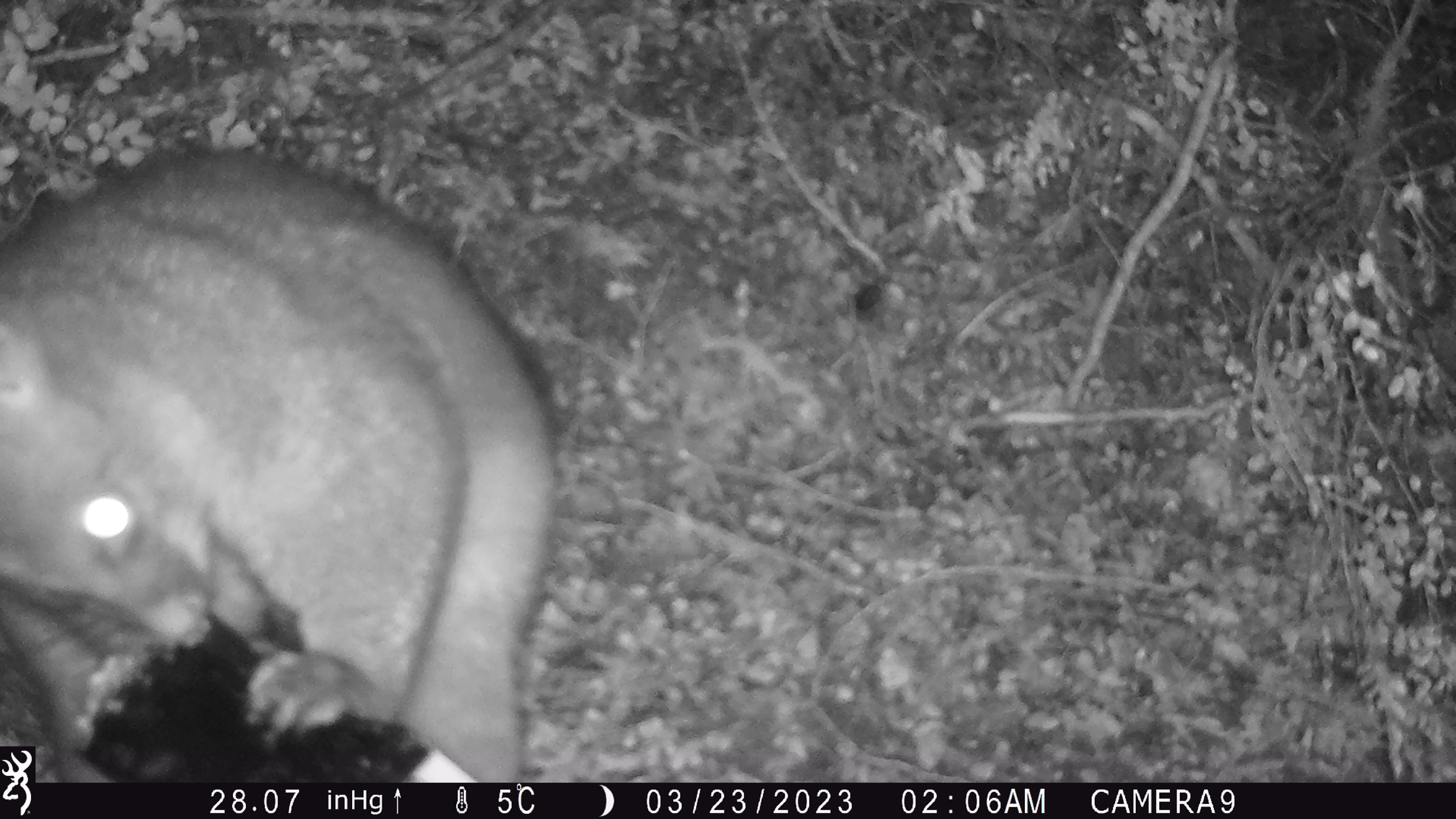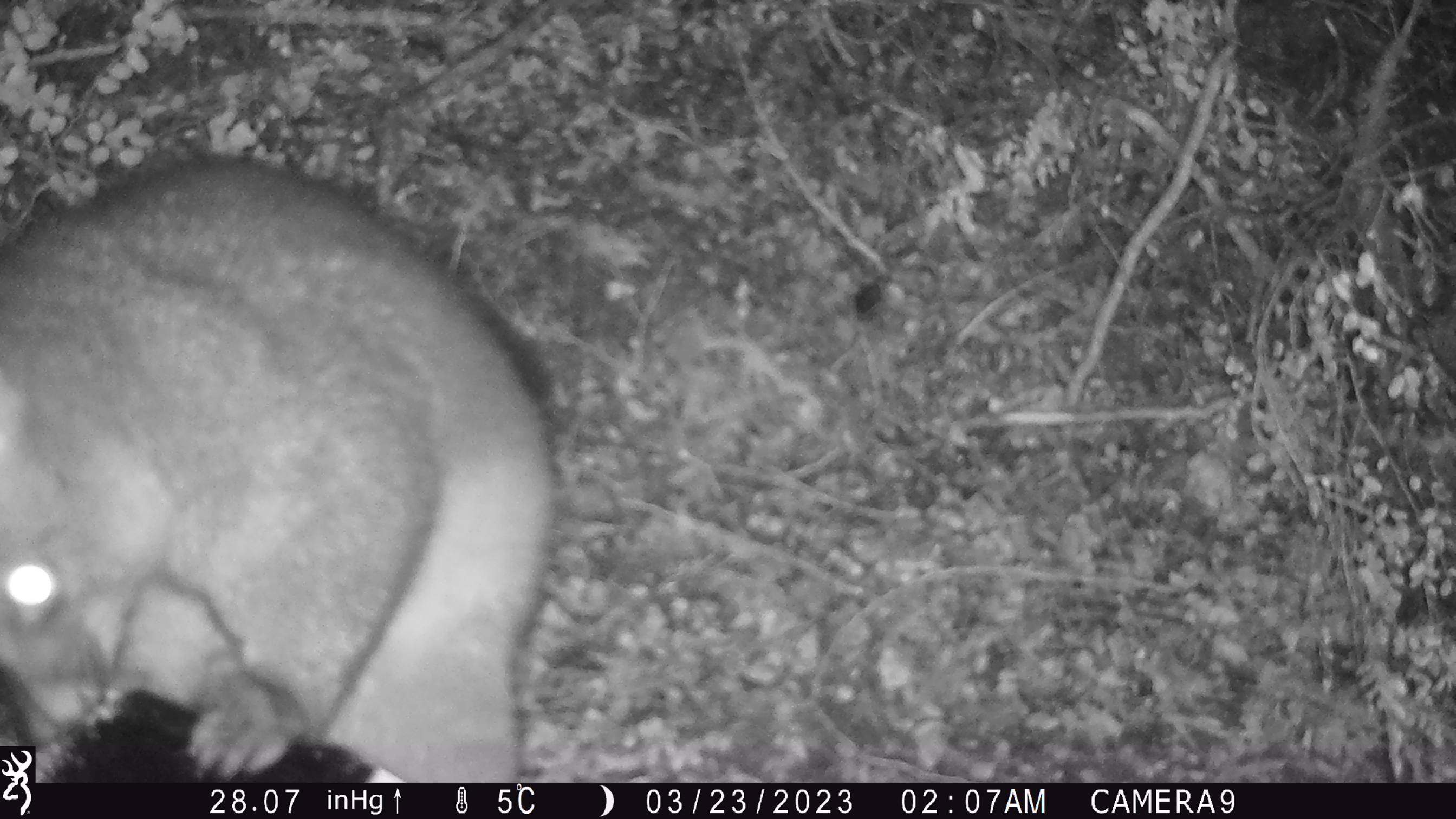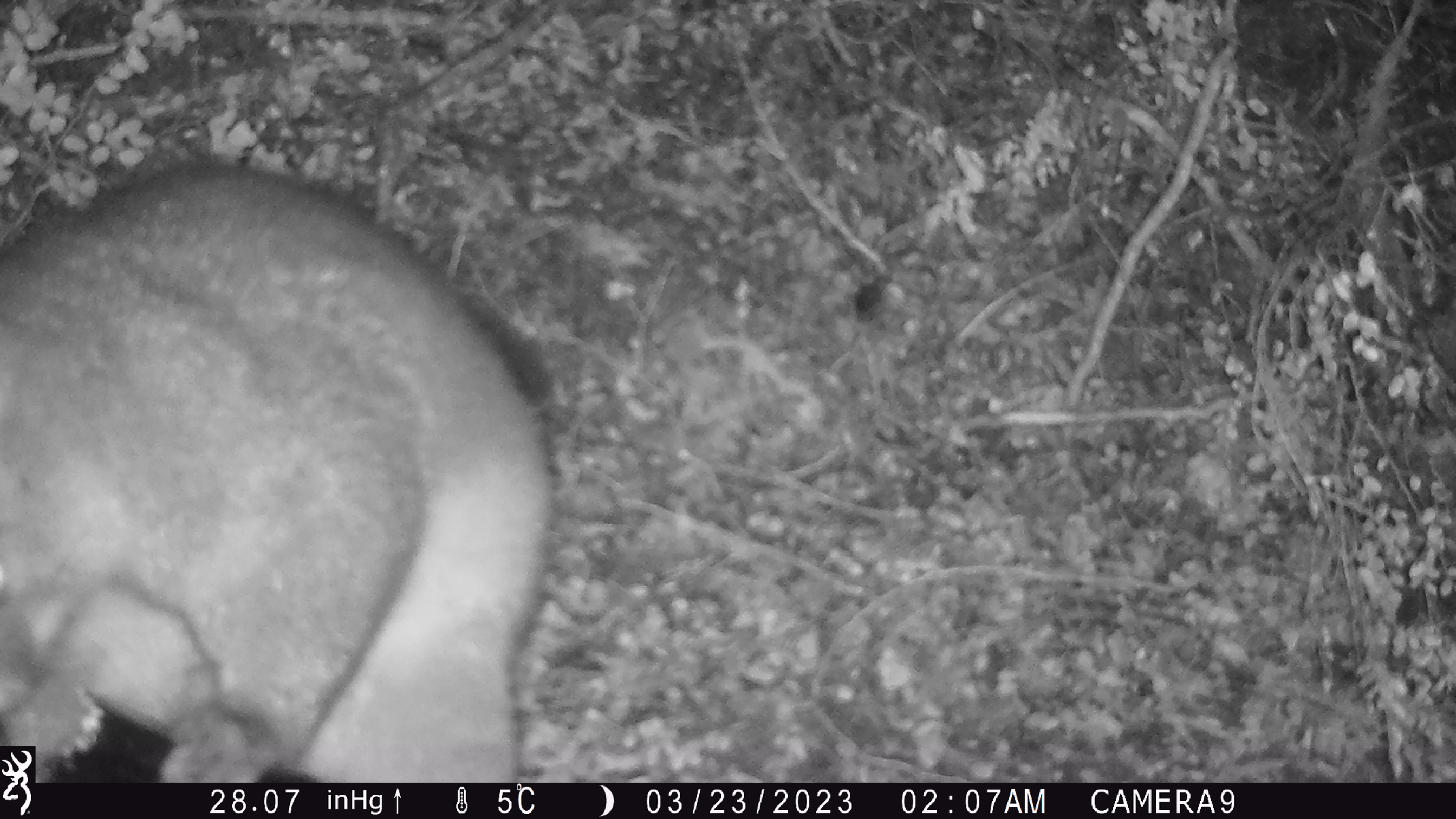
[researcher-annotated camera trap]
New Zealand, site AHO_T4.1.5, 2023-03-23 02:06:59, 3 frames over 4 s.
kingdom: Animalia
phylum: Chordata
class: Mammalia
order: Carnivora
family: Mustelidae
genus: Mustela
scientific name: Mustela erminea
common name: stoat